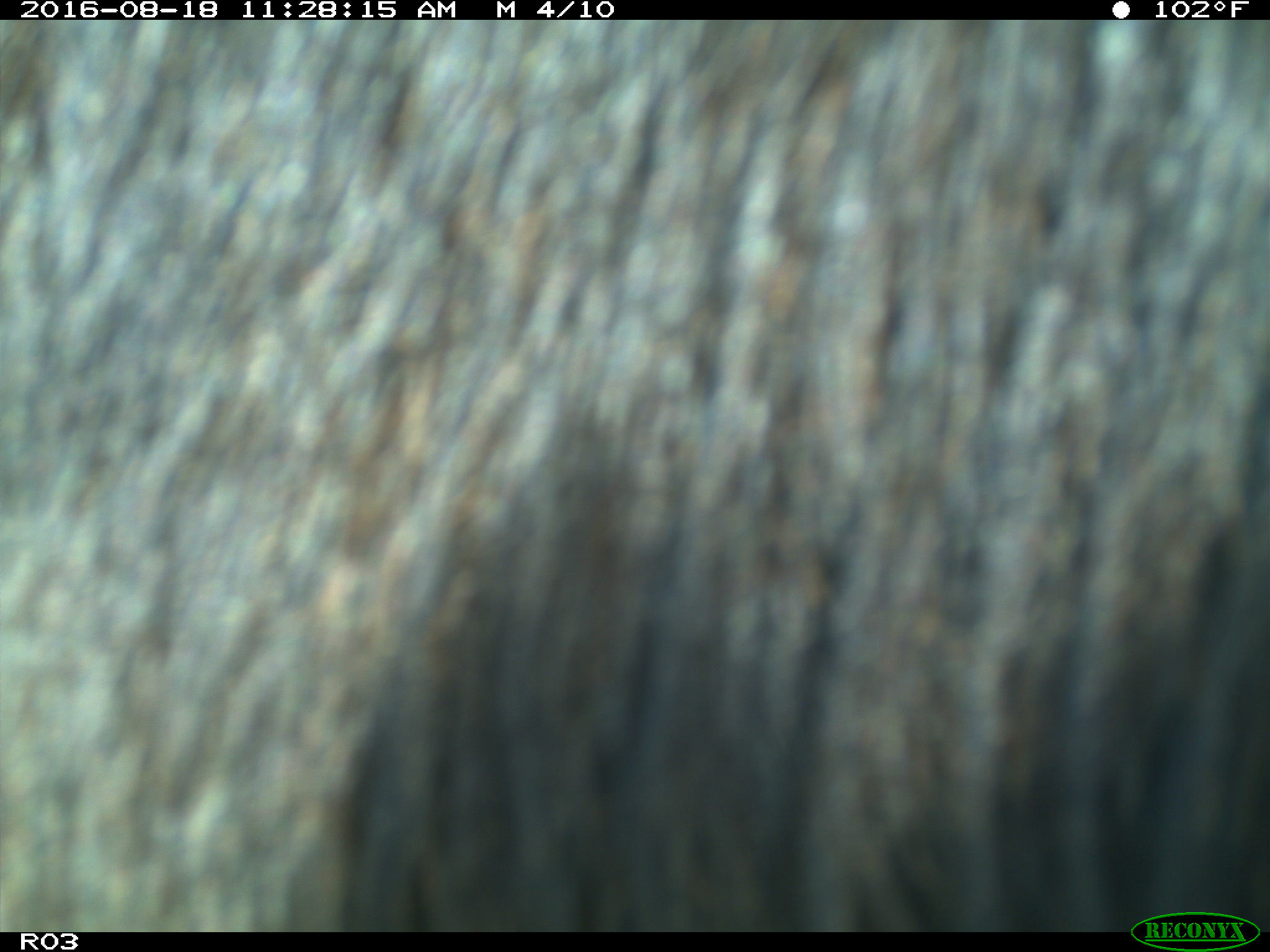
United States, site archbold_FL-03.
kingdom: Animalia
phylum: Chordata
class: Mammalia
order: Artiodactyla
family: Bovidae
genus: Bos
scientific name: Bos taurus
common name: domestic cow